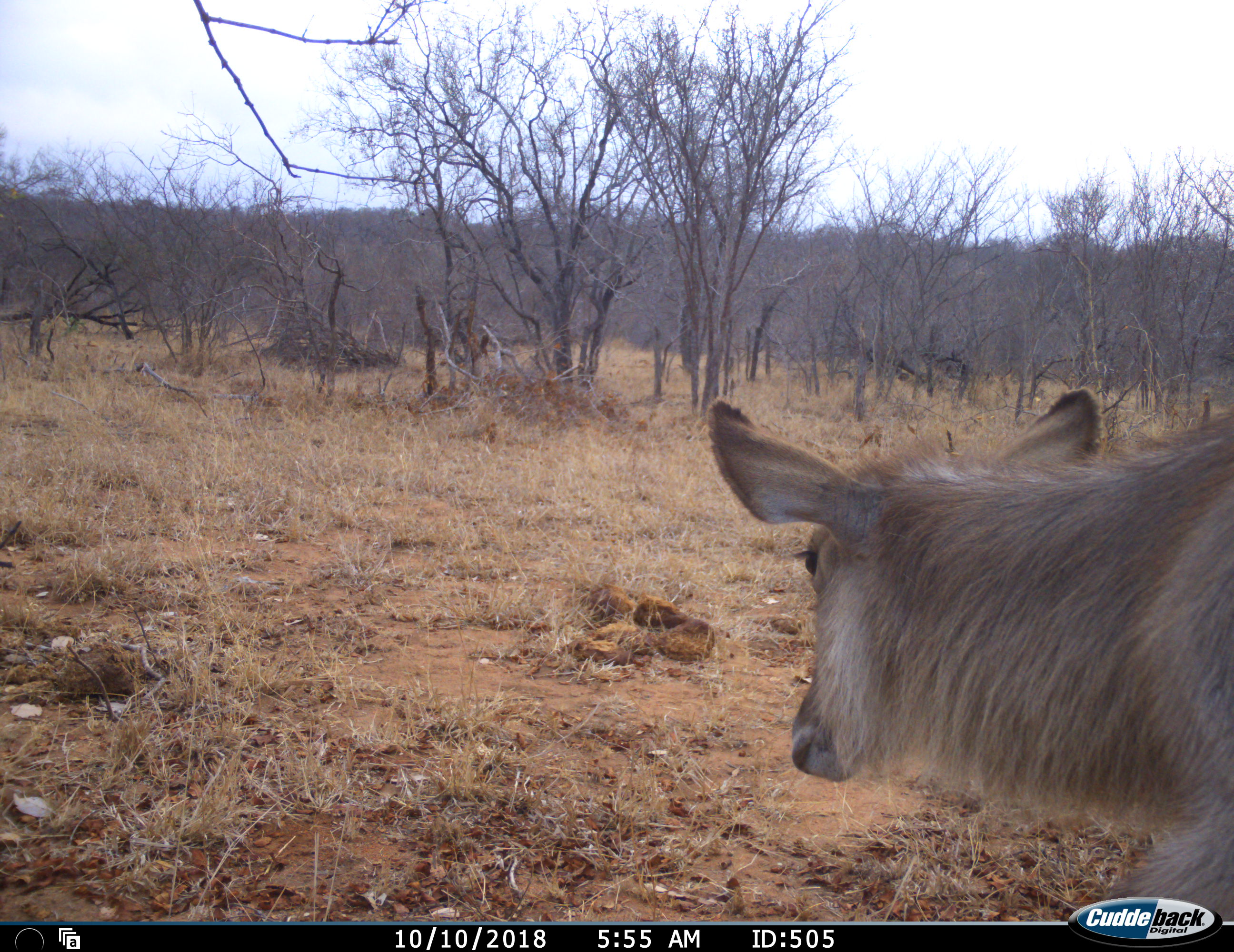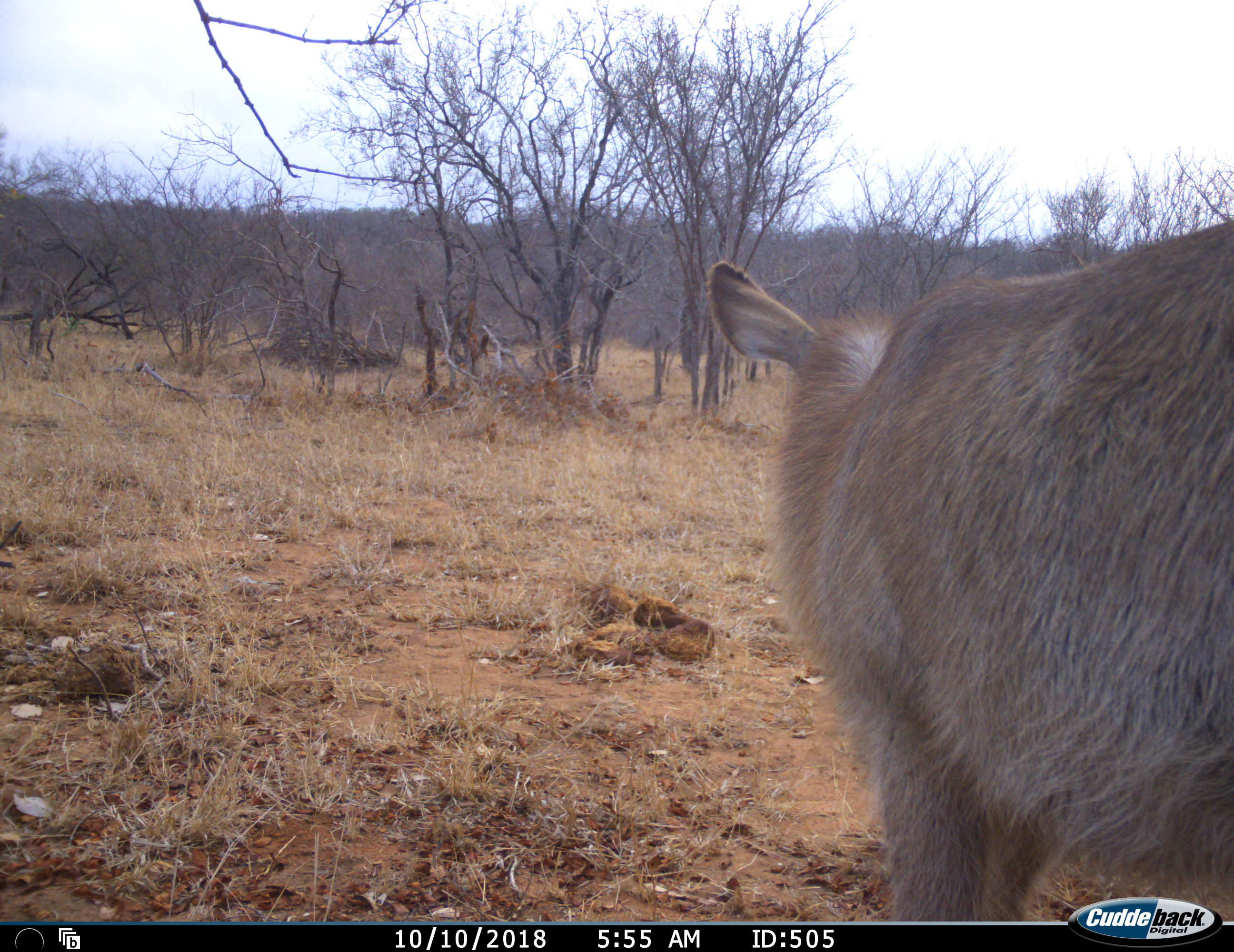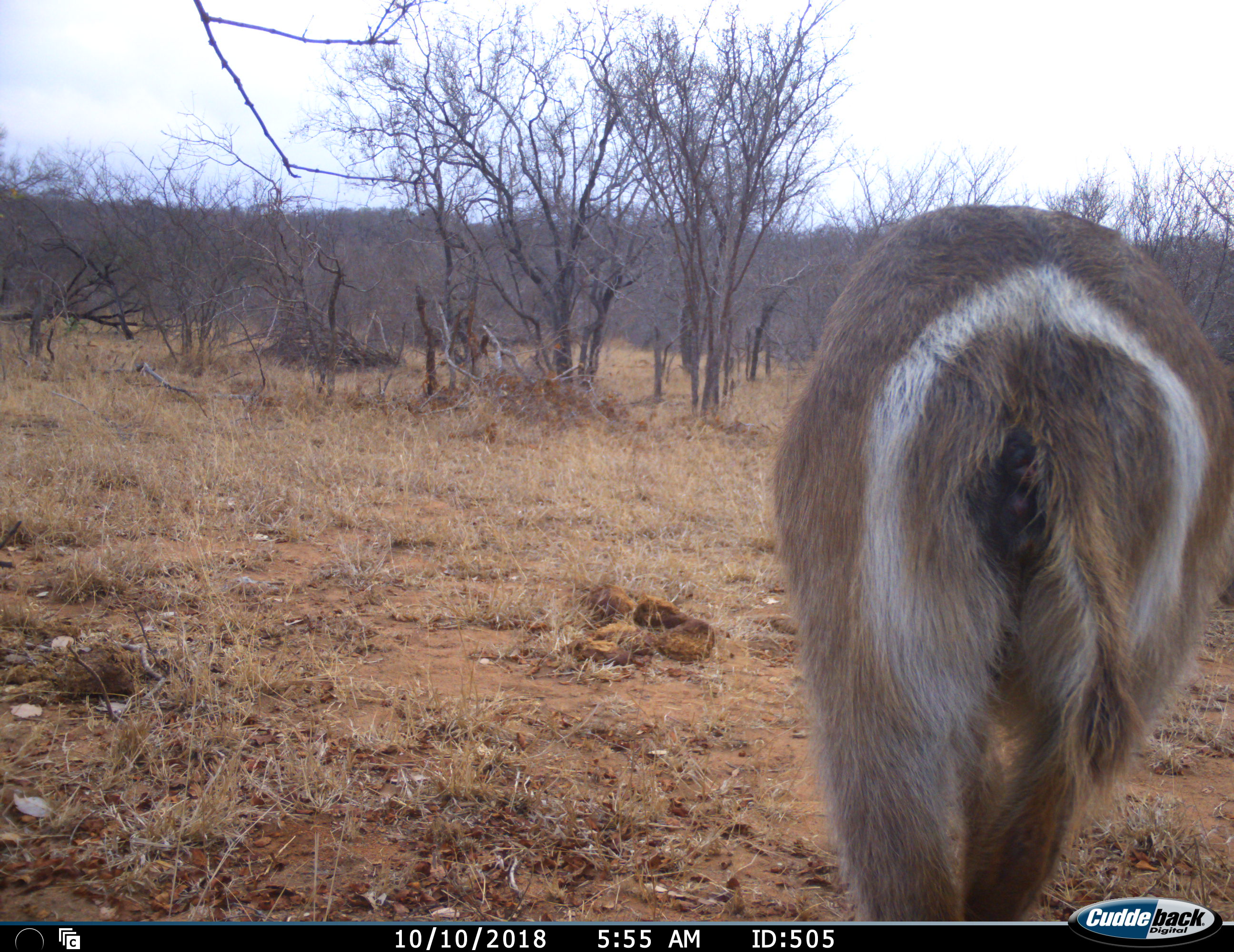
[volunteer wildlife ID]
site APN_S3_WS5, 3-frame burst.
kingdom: Animalia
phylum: Chordata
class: Mammalia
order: Artiodactyla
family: Bovidae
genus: Kobus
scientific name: Kobus ellipsiprymnus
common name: waterbuck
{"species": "waterbuck (Kobus ellipsiprymnus)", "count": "1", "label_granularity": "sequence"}